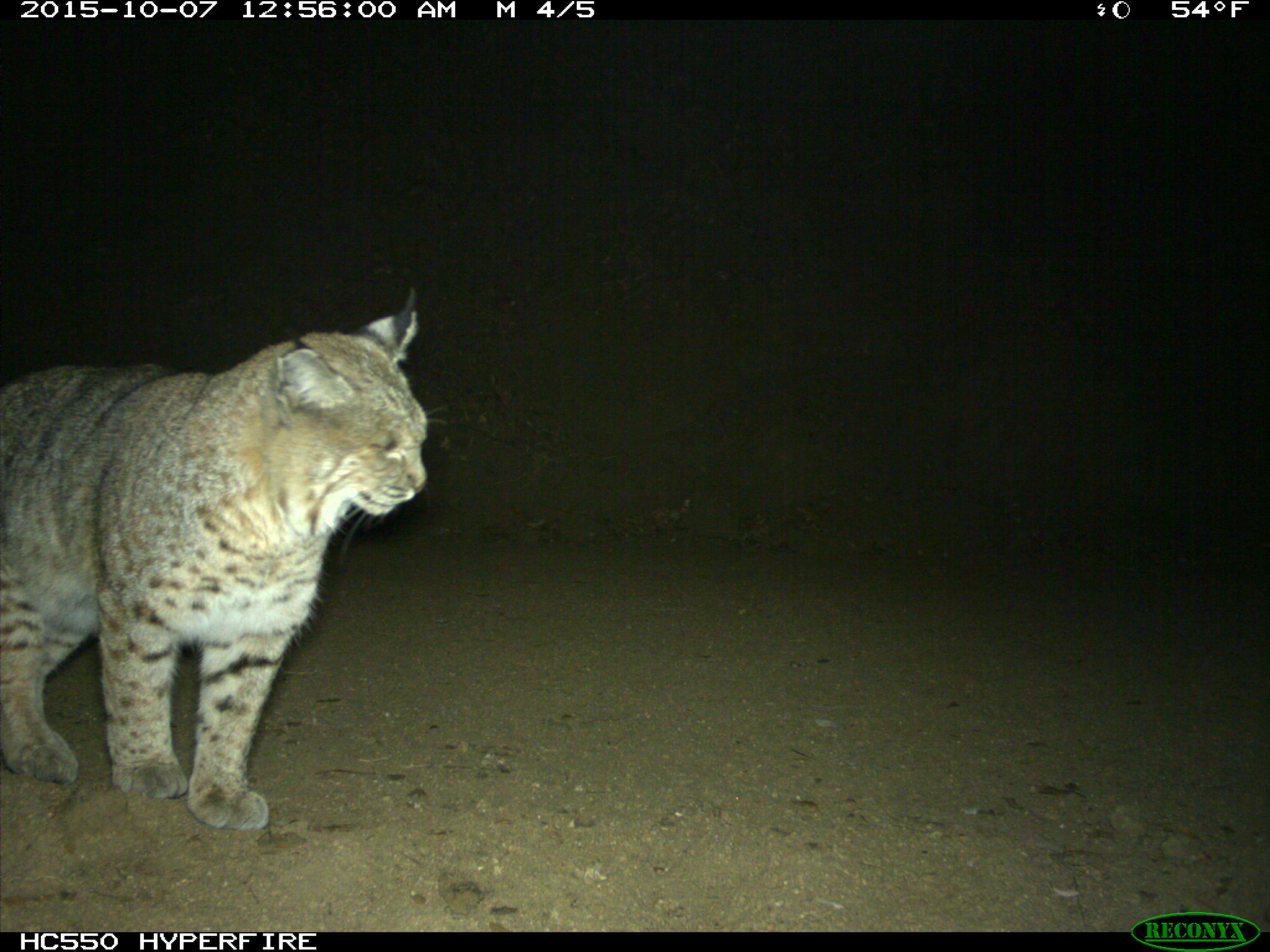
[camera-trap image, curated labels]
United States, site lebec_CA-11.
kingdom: Animalia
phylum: Chordata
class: Mammalia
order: Carnivora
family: Felidae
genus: Lynx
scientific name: Lynx rufus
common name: bobcat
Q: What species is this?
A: Lynx rufus (bobcat).